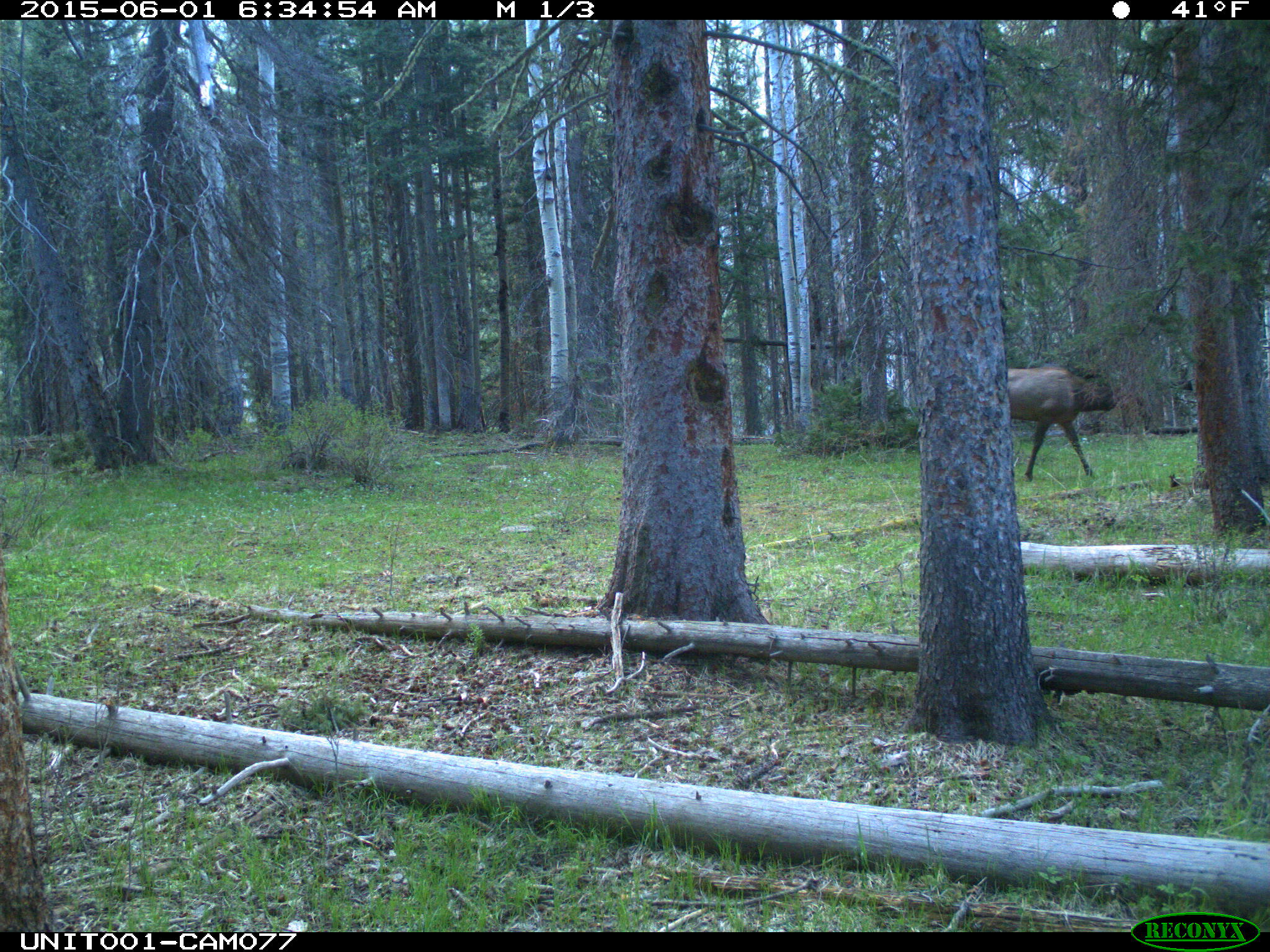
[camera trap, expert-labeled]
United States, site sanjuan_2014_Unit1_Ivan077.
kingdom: Animalia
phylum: Chordata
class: Mammalia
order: Artiodactyla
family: Cervidae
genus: Cervus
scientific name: Cervus elaphus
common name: red deer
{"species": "Cervus elaphus (red deer)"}